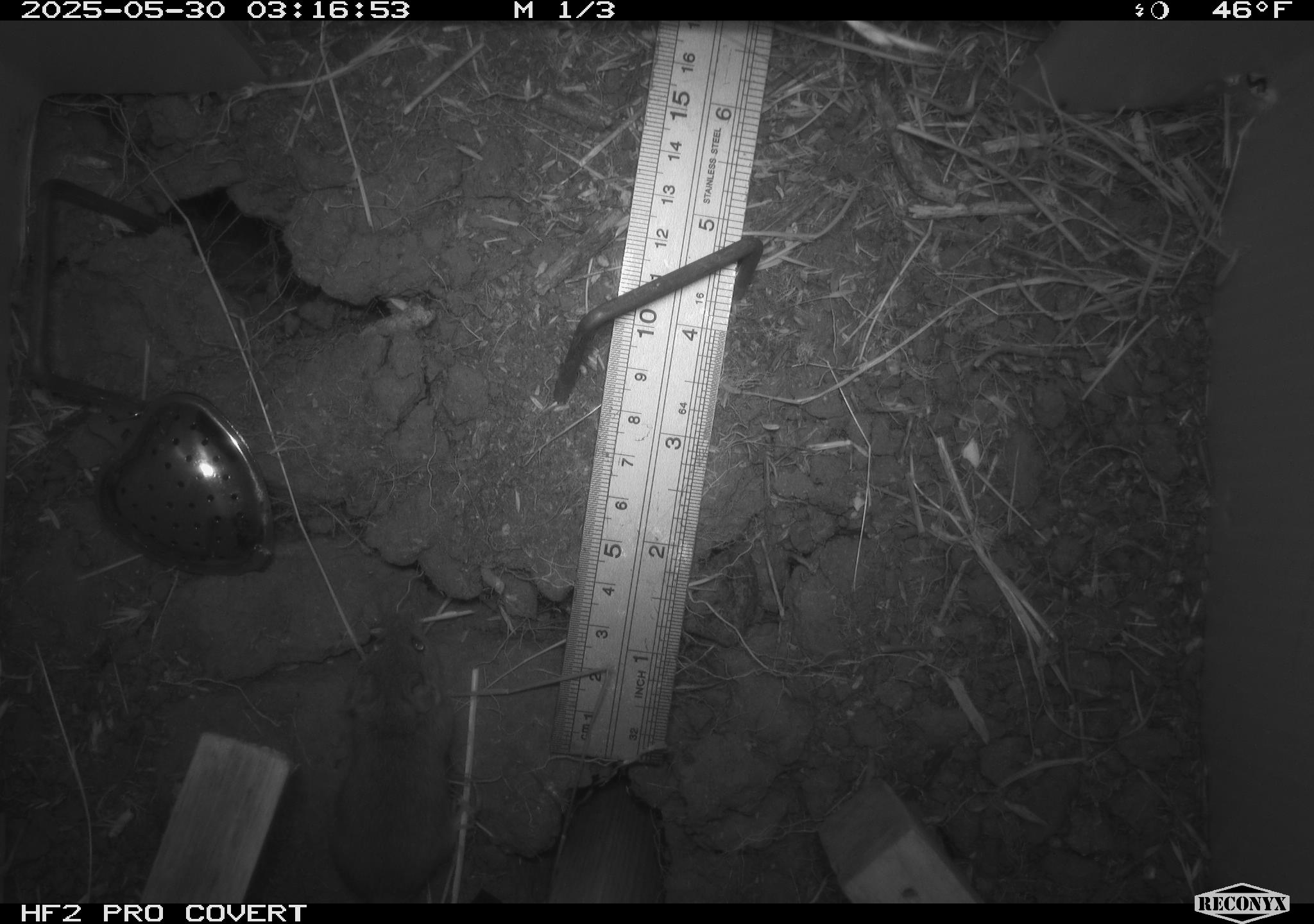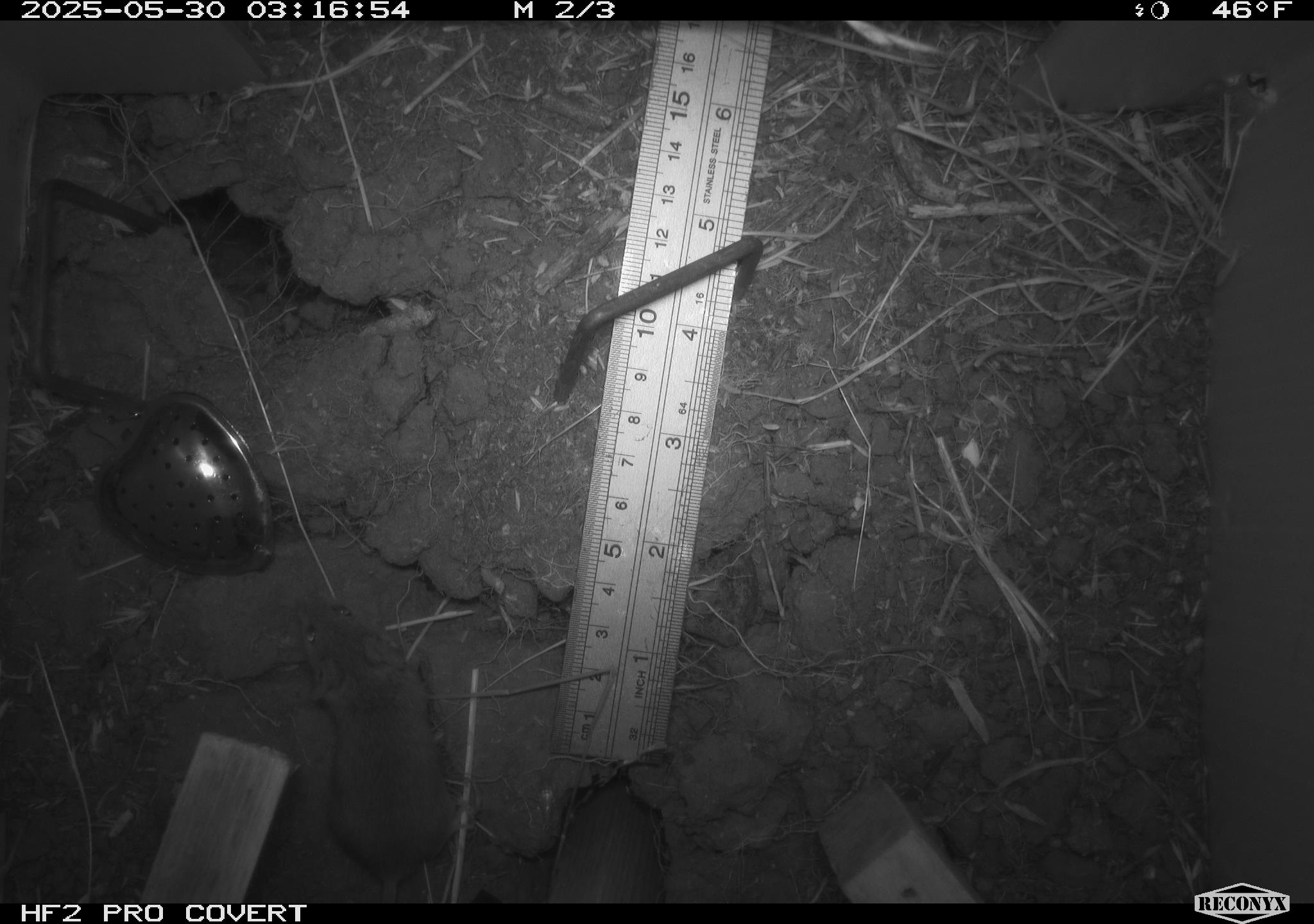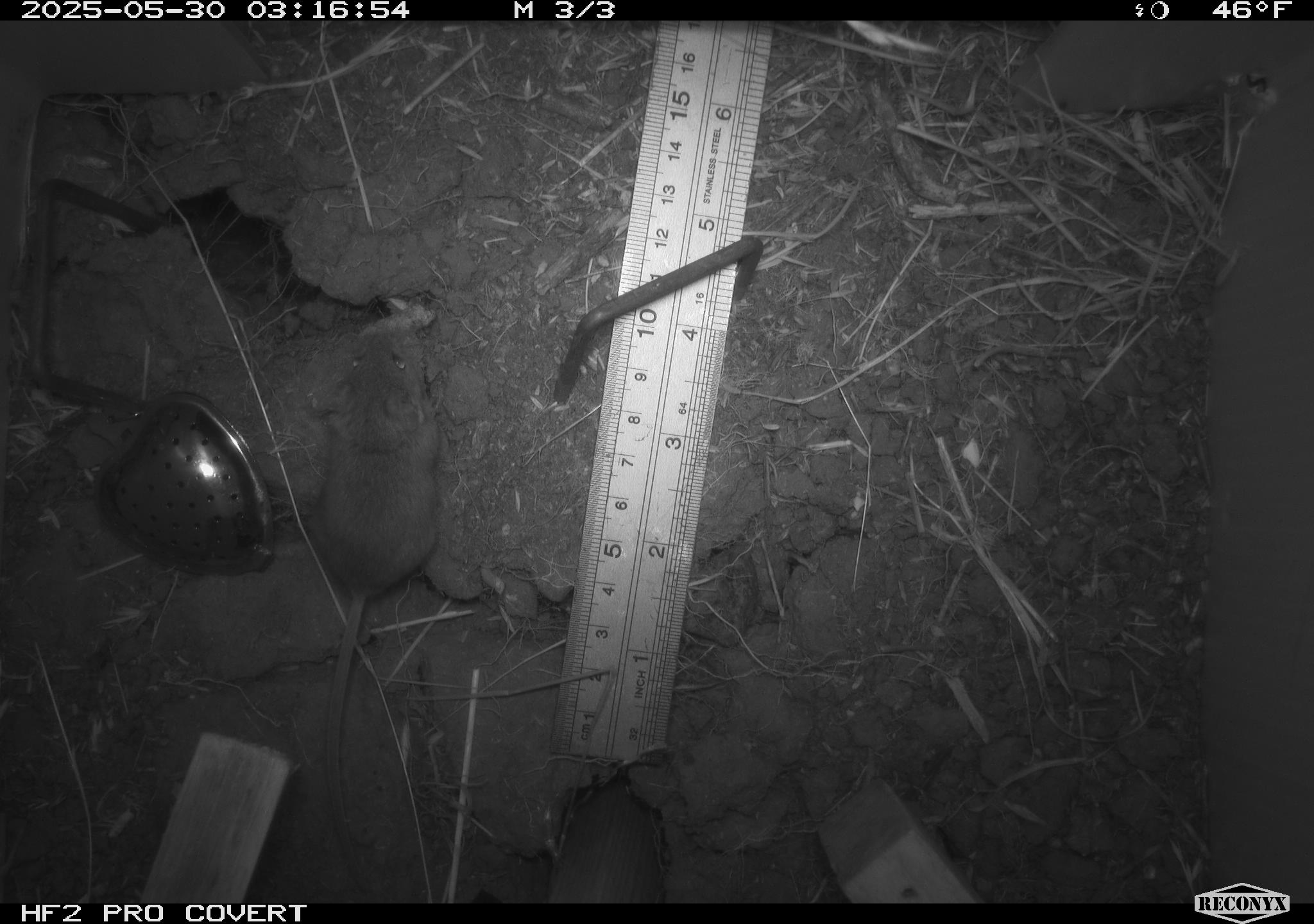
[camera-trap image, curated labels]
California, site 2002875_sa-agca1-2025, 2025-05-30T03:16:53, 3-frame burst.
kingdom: Animalia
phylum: Chordata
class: Mammalia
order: Rodentia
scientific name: Rodentia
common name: mouse species